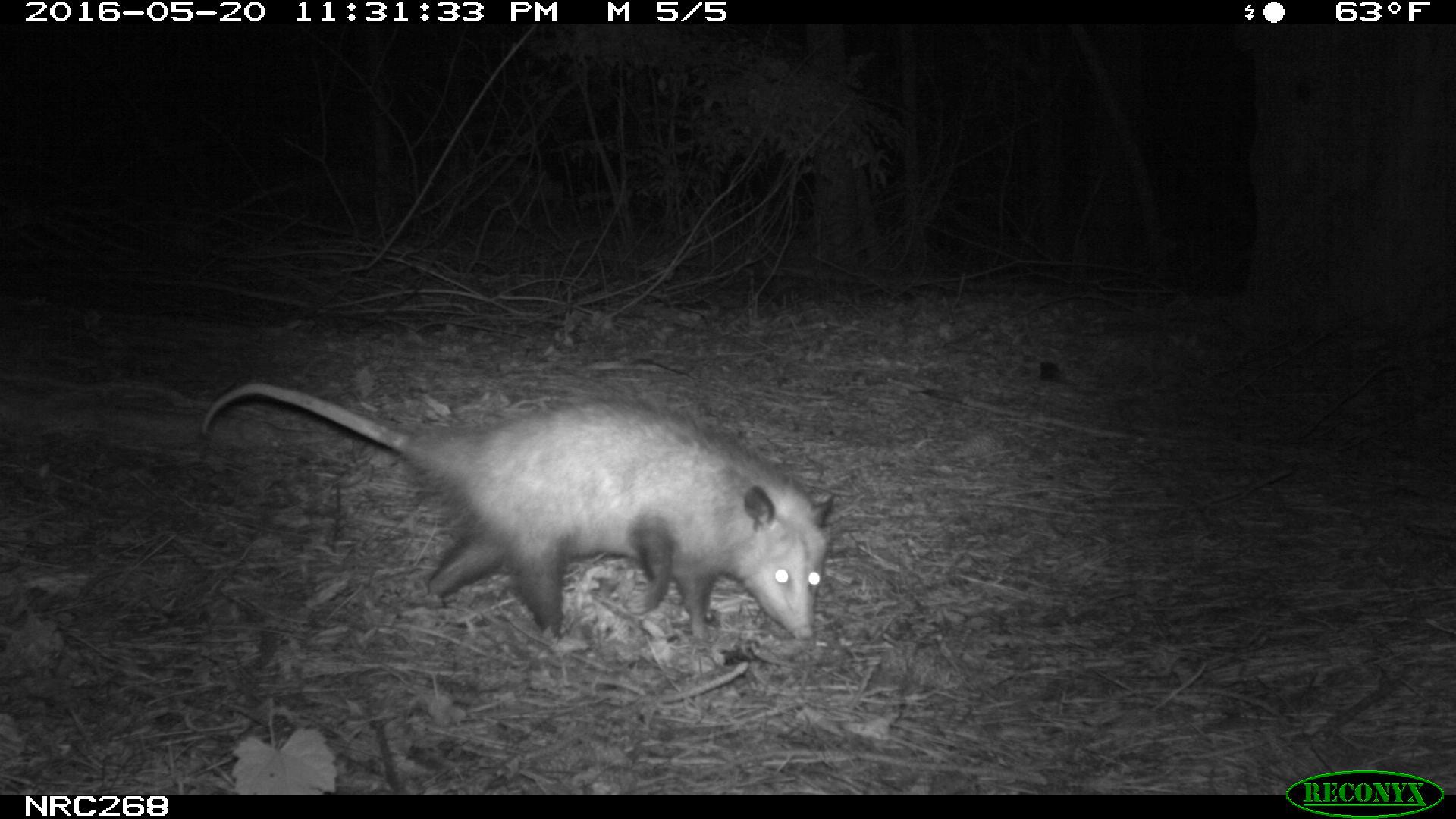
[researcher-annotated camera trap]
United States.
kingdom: Animalia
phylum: Chordata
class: Mammalia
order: Didelphimorphia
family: Didelphidae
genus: Didelphis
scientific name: Didelphis virginiana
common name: virginia opossum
Virginia Opossum (Didelphis virginiana).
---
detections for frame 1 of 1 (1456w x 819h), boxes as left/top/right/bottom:
Virginia Opossum: 192/367/847/654